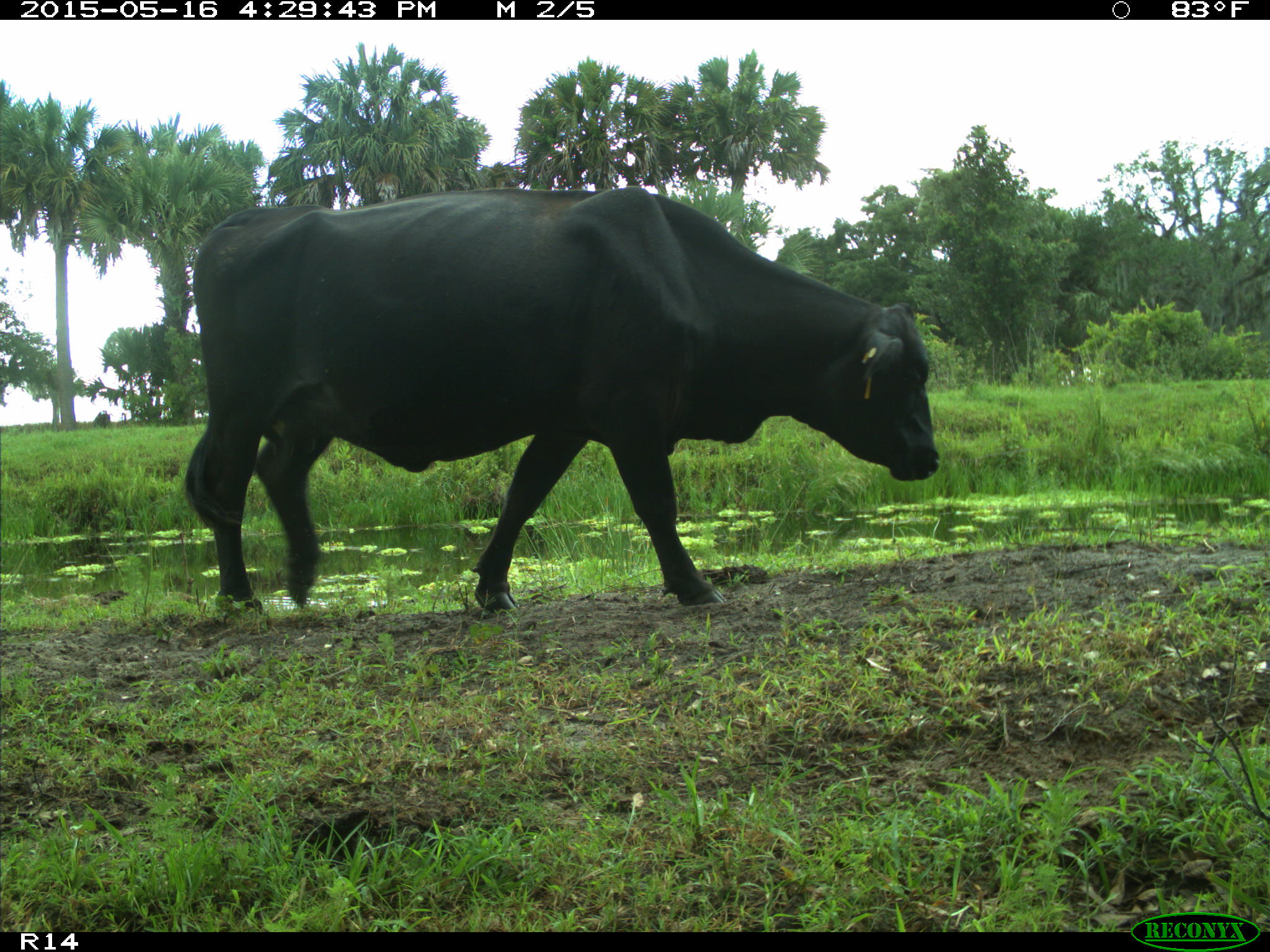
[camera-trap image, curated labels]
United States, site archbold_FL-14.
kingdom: Animalia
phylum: Chordata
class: Mammalia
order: Artiodactyla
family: Bovidae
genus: Bos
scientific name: Bos taurus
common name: domestic cow